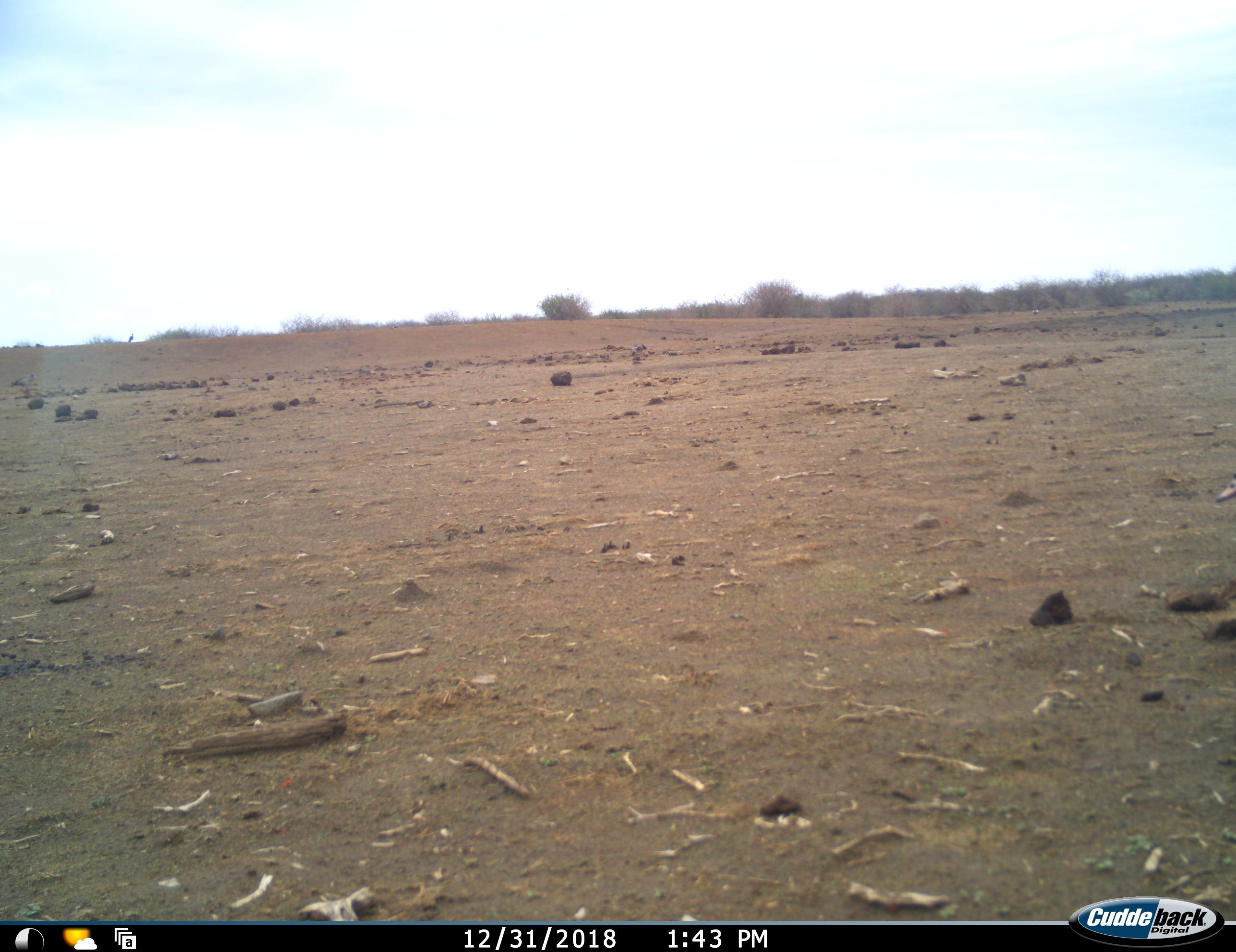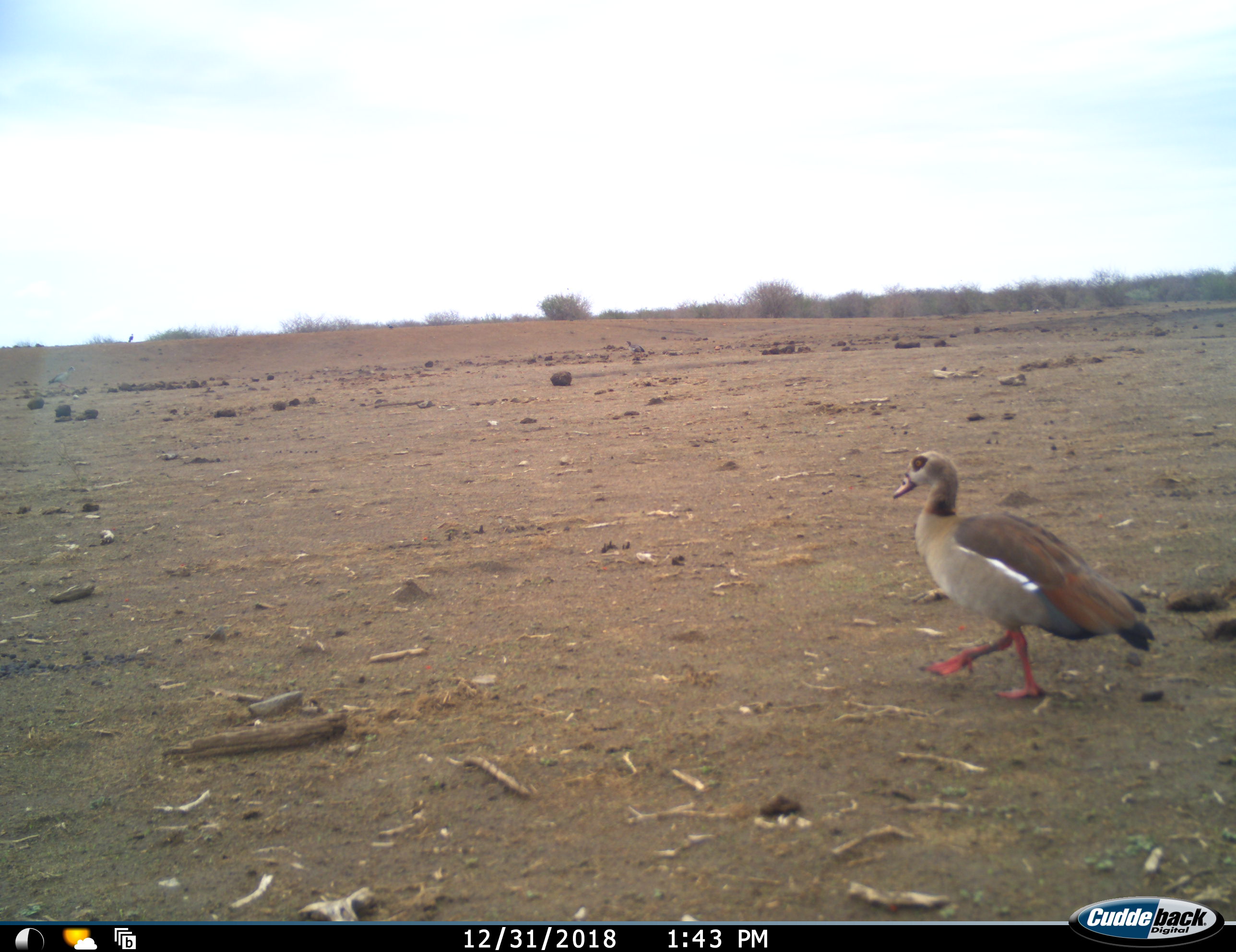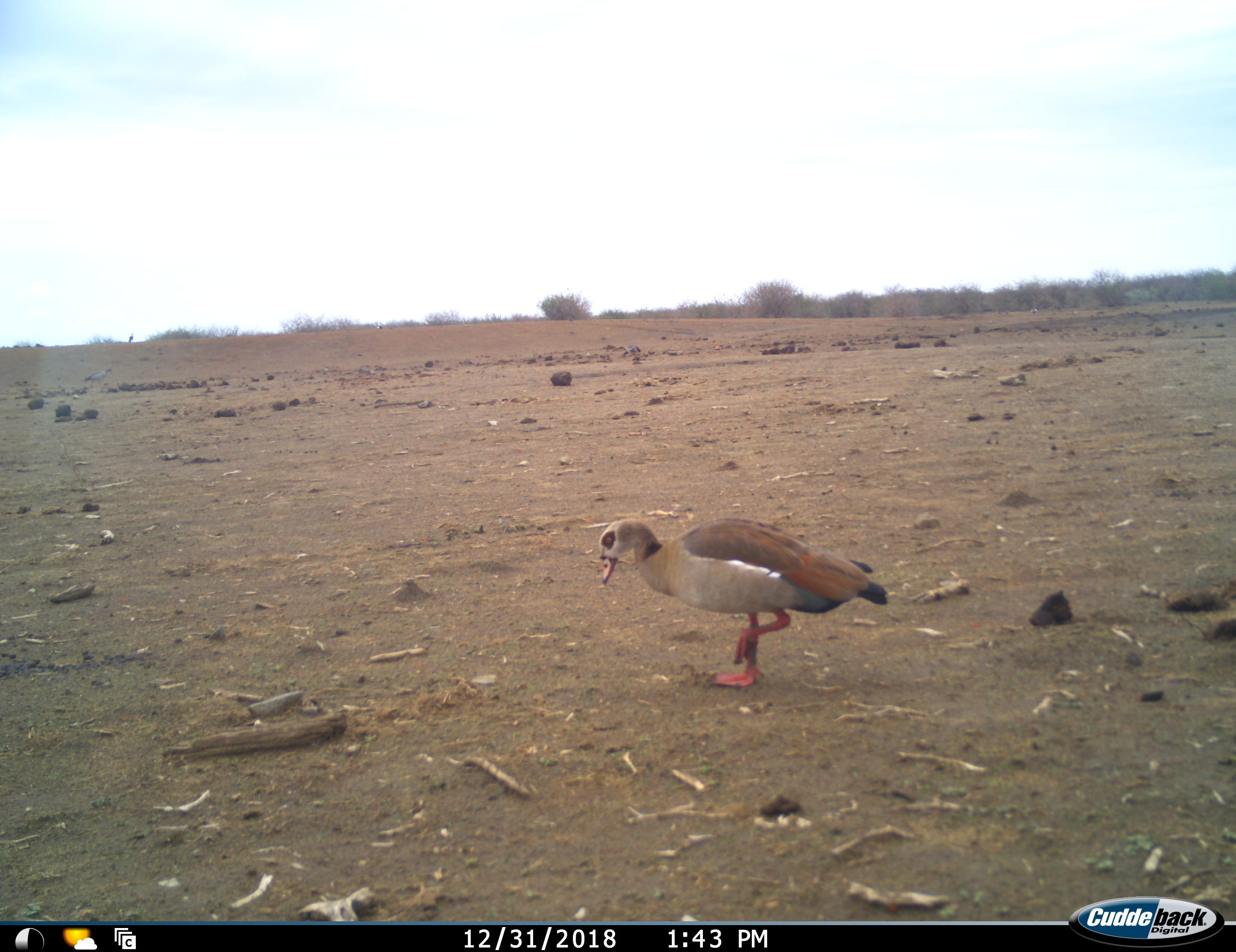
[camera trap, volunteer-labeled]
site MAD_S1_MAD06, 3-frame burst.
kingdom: Animalia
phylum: Chordata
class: Aves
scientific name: Aves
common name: bird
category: birdother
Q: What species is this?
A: Birdother (bird) (Aves).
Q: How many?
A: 1.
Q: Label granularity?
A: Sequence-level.